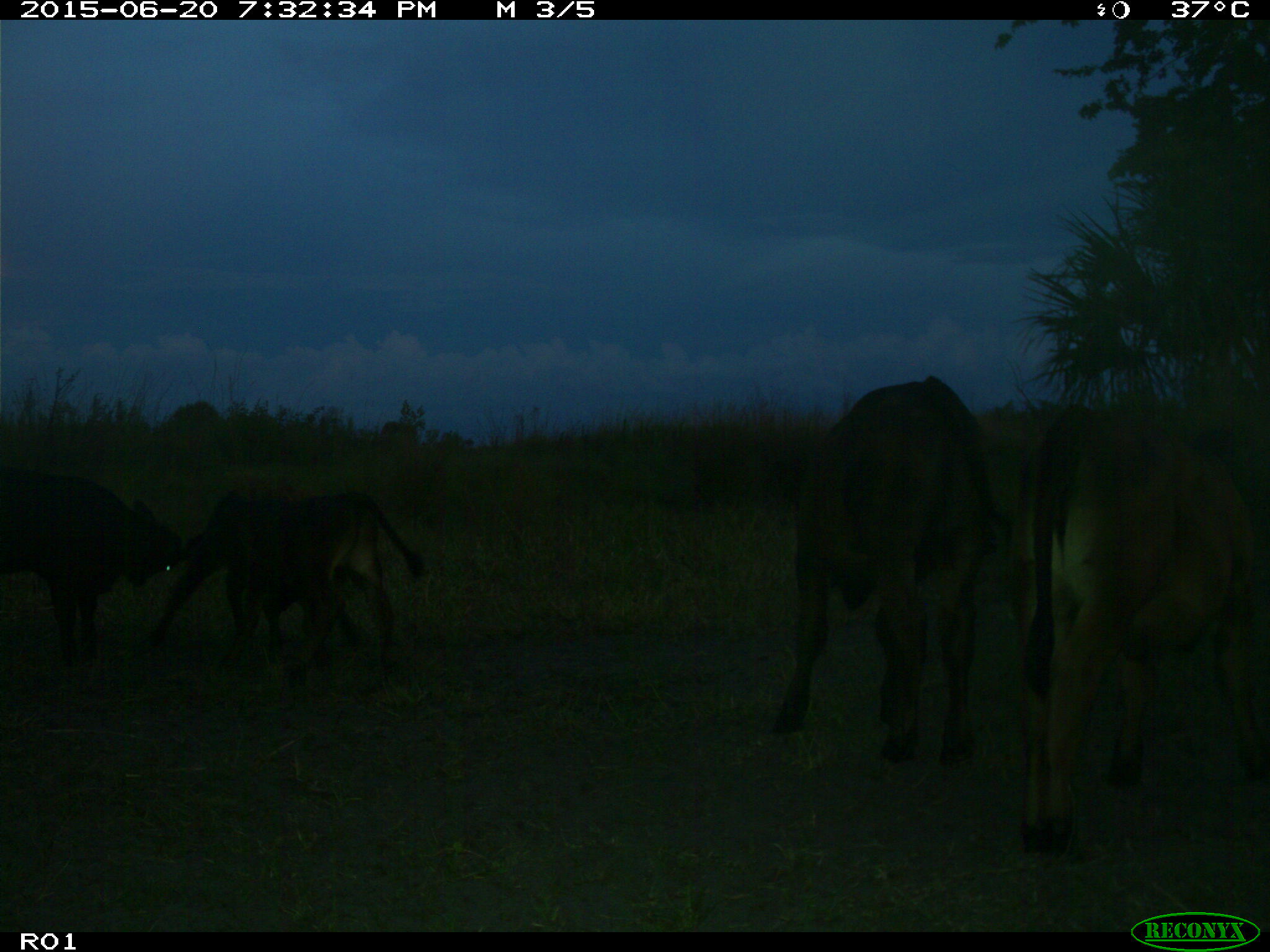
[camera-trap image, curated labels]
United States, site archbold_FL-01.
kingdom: Animalia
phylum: Chordata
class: Mammalia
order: Artiodactyla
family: Bovidae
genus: Bos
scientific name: Bos taurus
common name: domestic cow